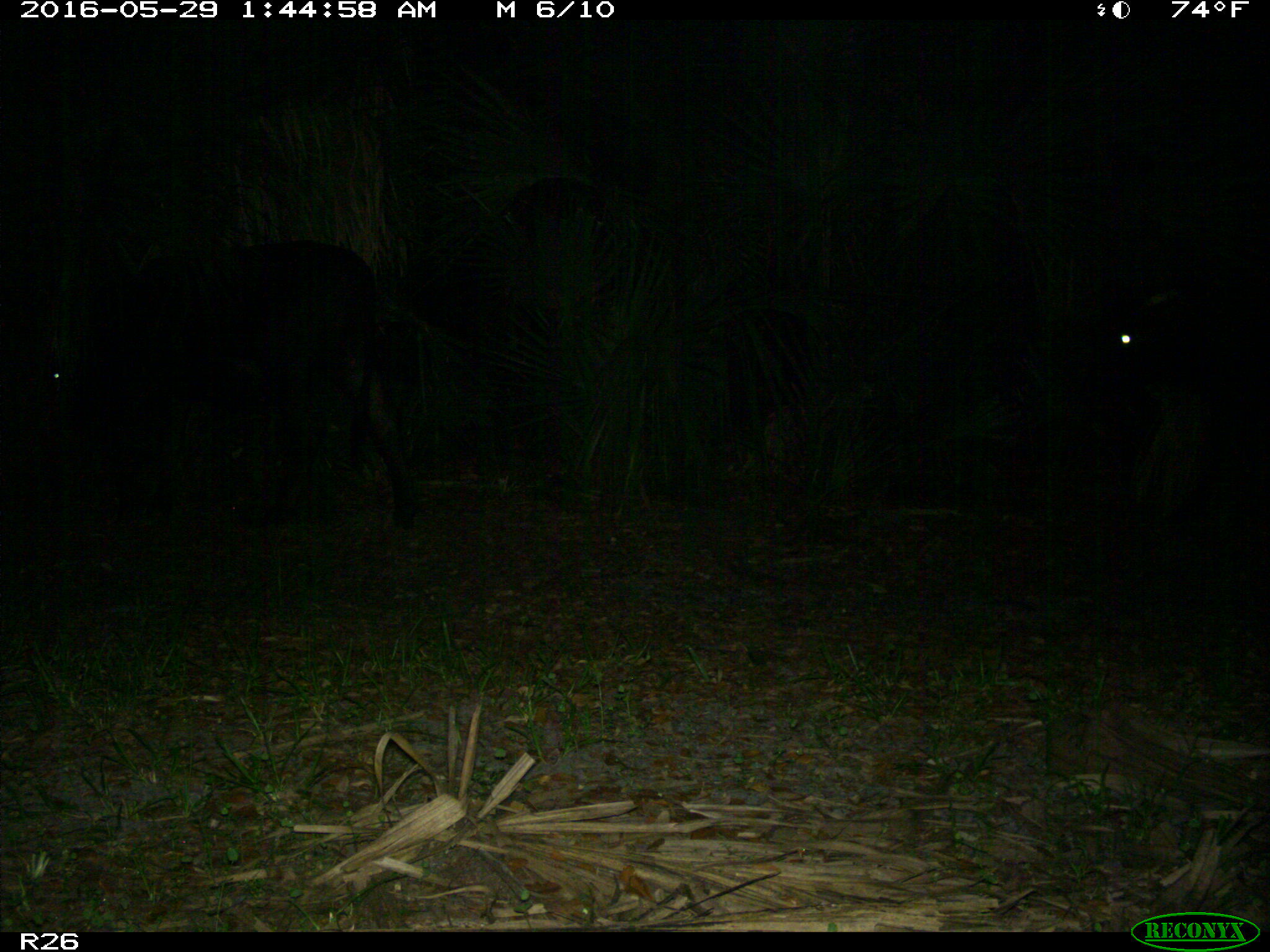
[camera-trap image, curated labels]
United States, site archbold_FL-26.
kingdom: Animalia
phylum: Chordata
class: Mammalia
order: Artiodactyla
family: Bovidae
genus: Bos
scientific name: Bos taurus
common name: domestic cow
Bos taurus (domestic cow).